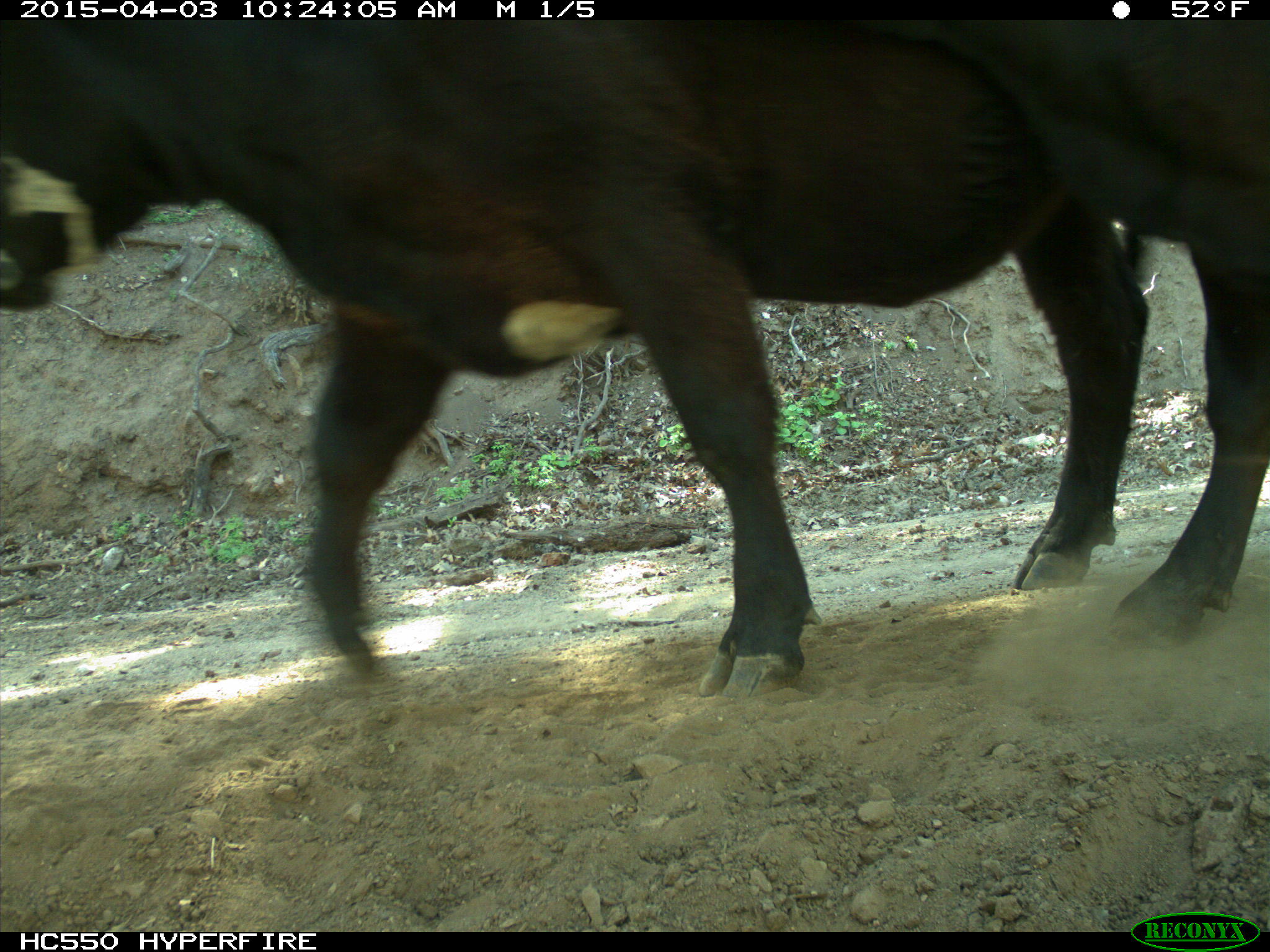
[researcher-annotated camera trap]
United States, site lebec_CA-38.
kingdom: Animalia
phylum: Chordata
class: Mammalia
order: Artiodactyla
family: Bovidae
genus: Bos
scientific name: Bos taurus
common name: domestic cow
Bos taurus (domestic cow).